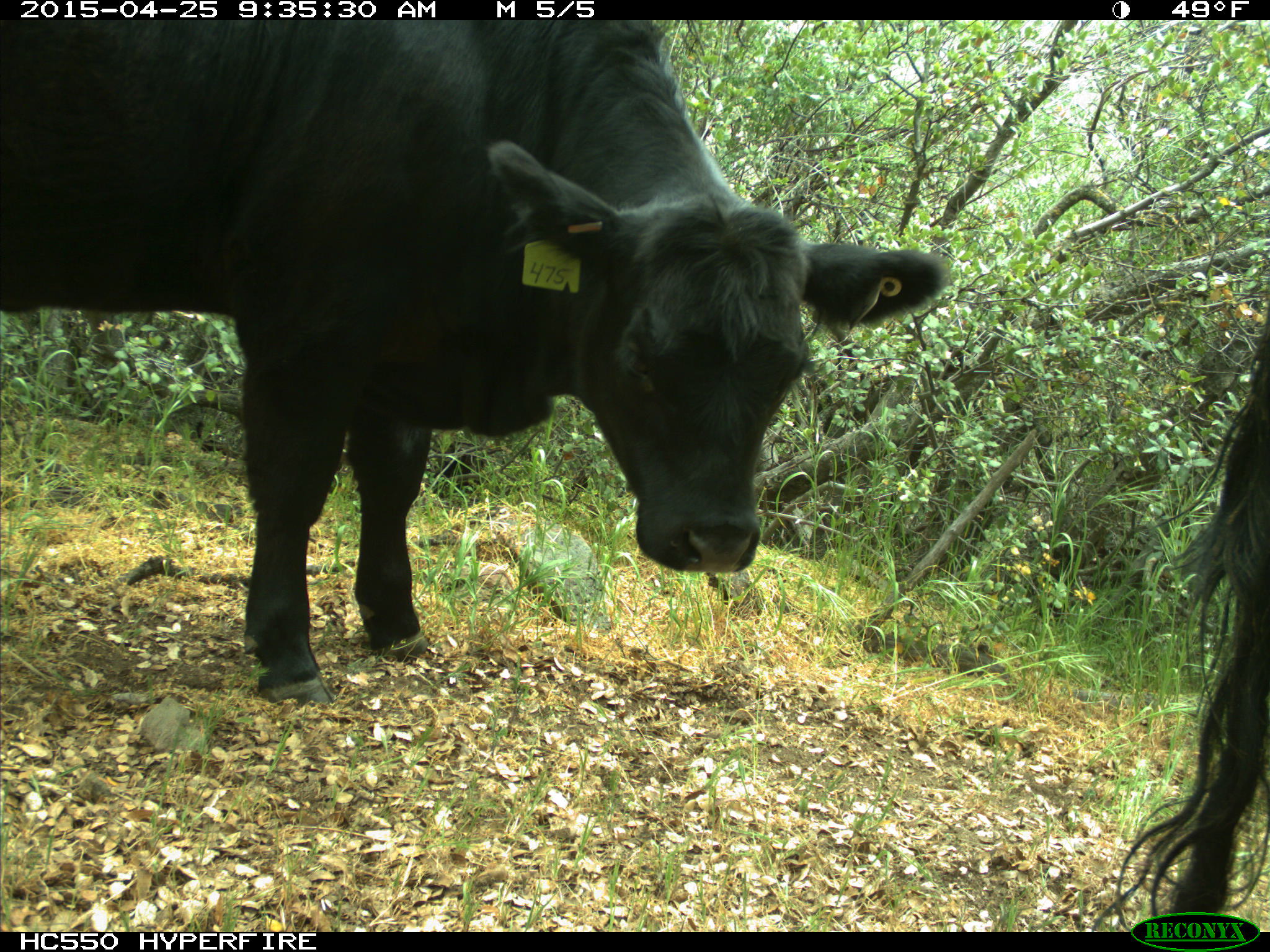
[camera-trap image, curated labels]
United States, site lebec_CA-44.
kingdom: Animalia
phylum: Chordata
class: Mammalia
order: Artiodactyla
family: Suidae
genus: Sus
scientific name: Sus scrofa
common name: wild boar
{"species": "Sus scrofa (wild boar)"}